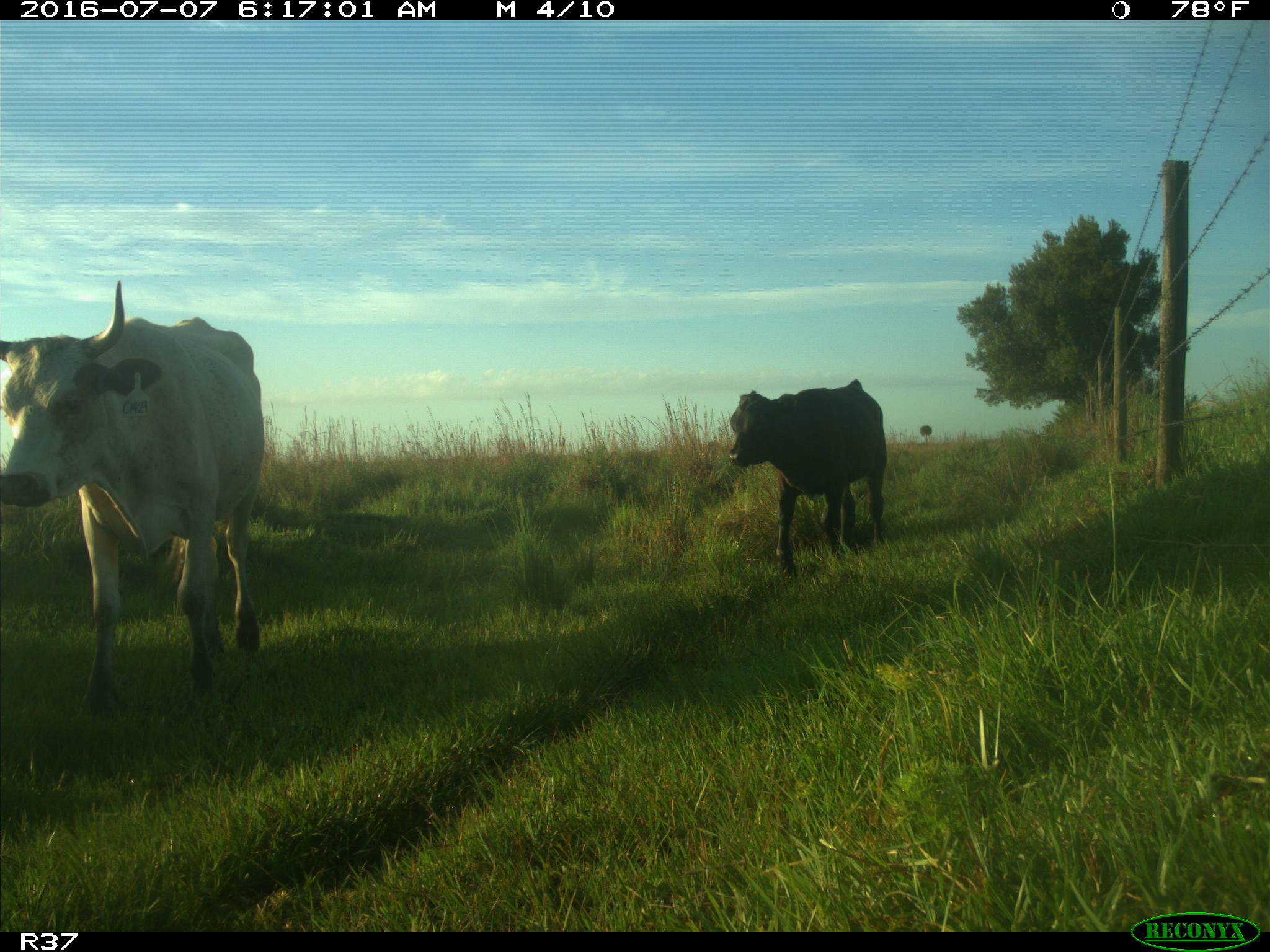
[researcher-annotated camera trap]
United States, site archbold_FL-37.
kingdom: Animalia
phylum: Chordata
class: Mammalia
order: Artiodactyla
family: Bovidae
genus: Bos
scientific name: Bos taurus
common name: domestic cow